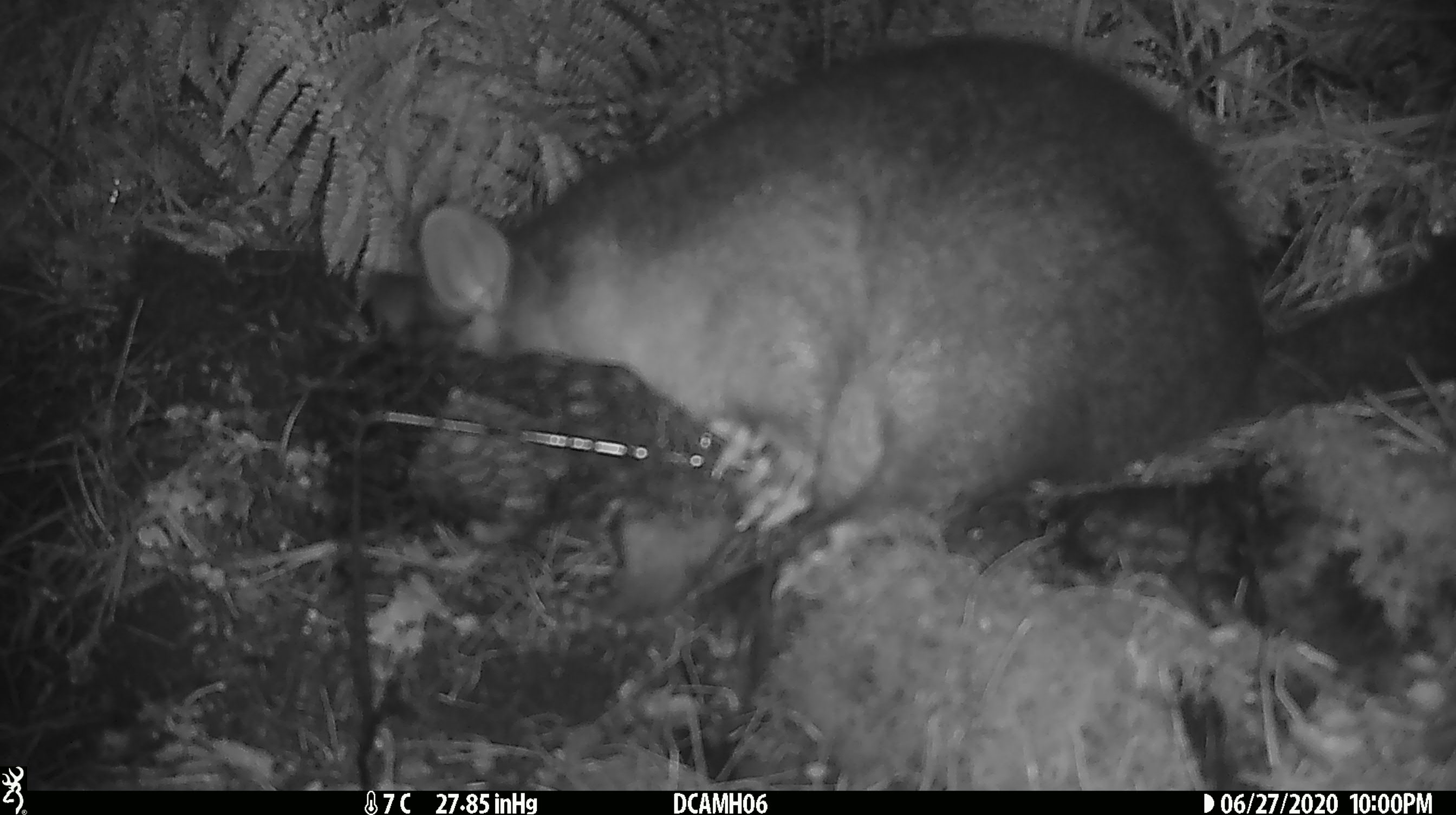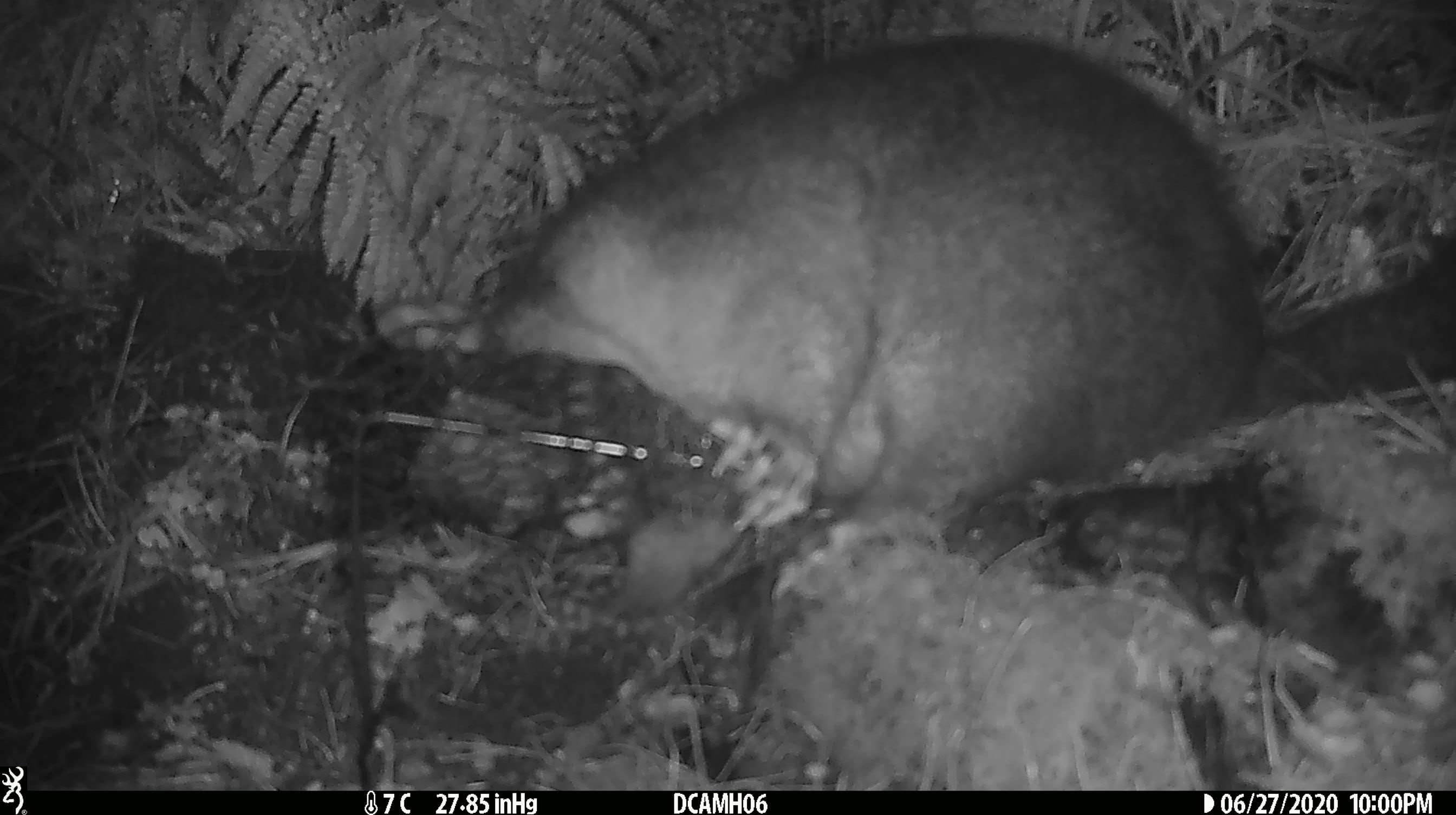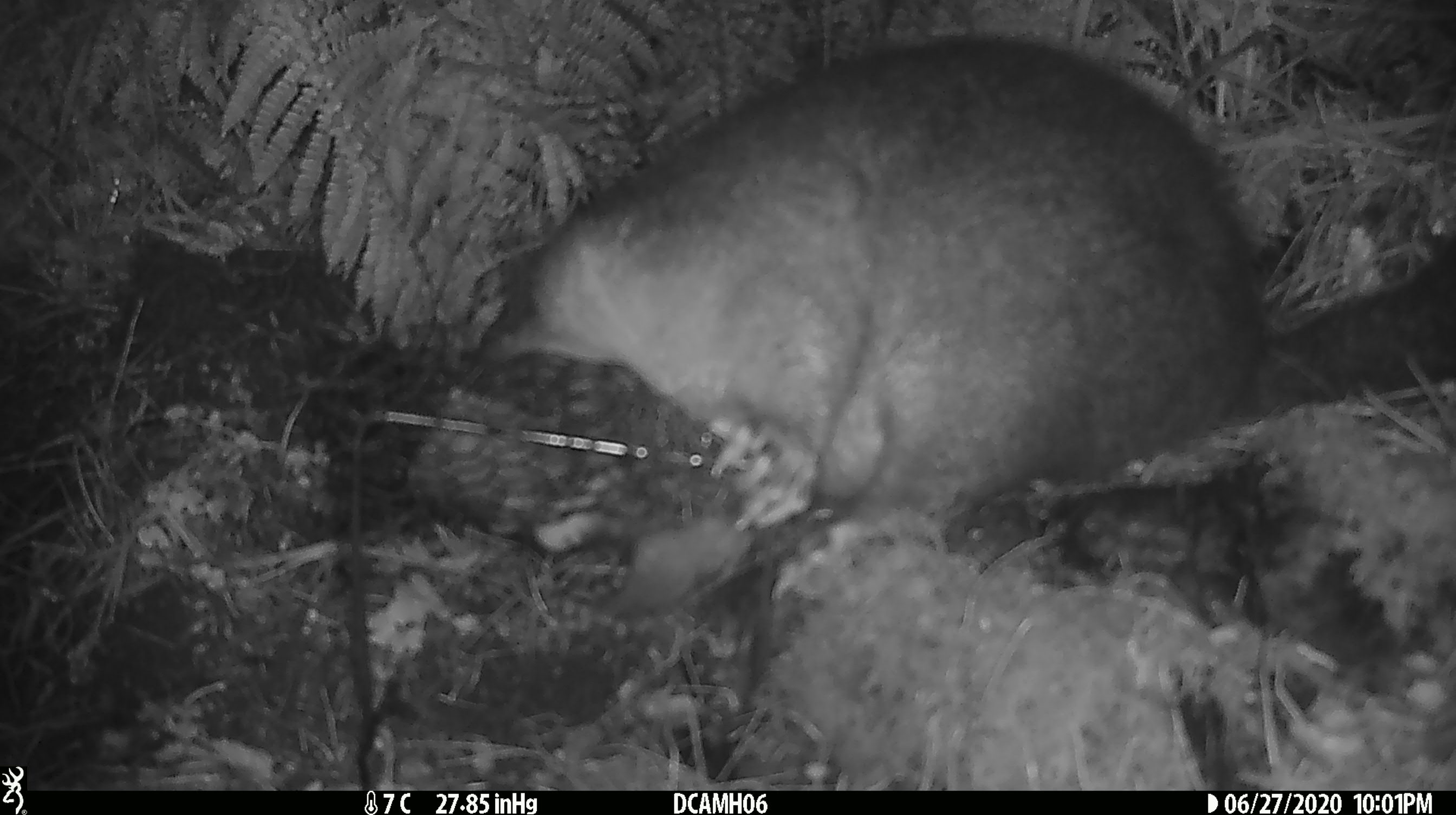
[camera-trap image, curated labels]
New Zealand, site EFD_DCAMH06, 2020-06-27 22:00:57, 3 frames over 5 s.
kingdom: Animalia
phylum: Chordata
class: Mammalia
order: Diprotodontia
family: Phalangeridae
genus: Trichosurus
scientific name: Trichosurus vulpecula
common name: common brushtail possum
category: possum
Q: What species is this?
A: Possum (common brushtail possum) (Trichosurus vulpecula).